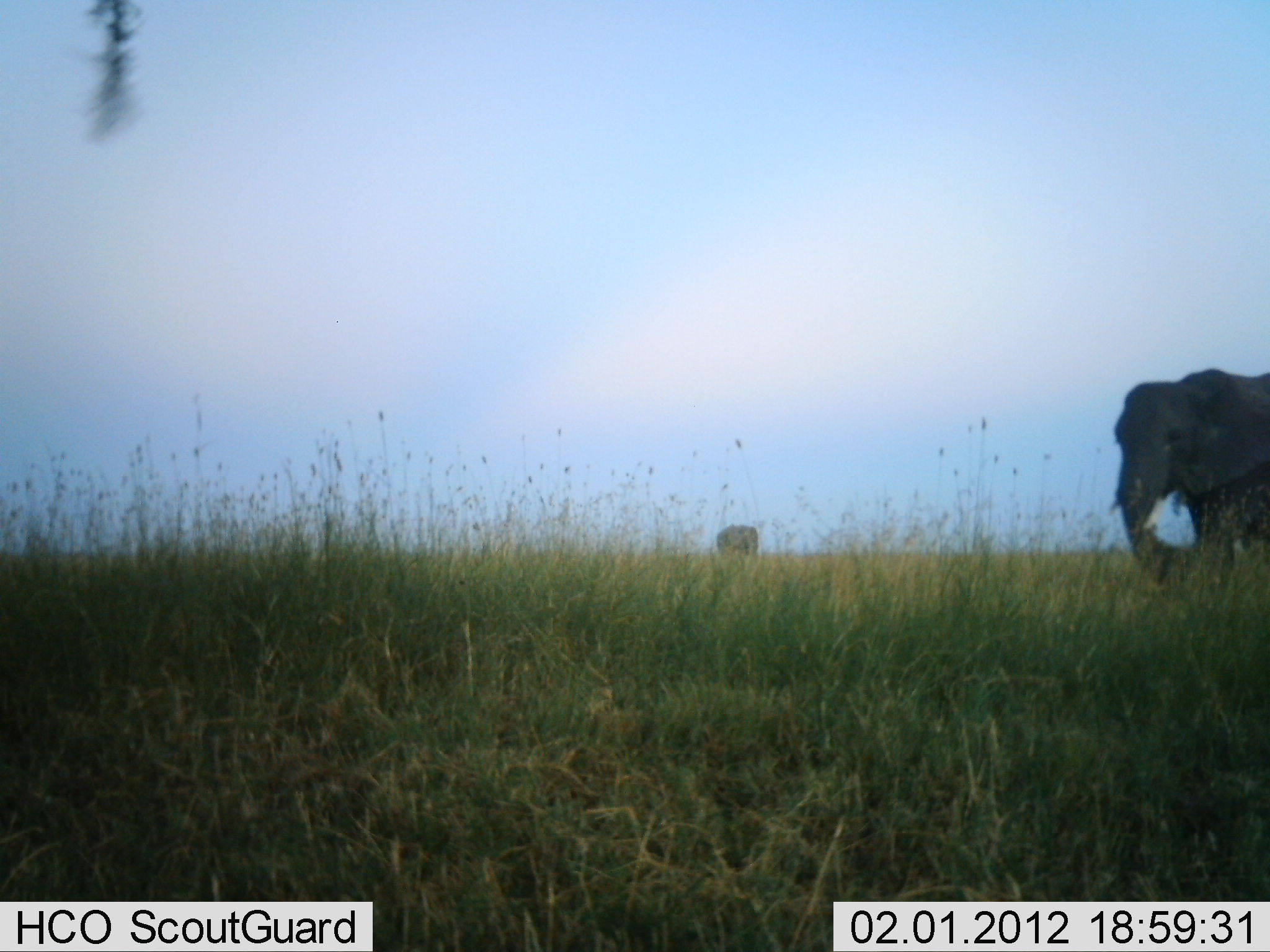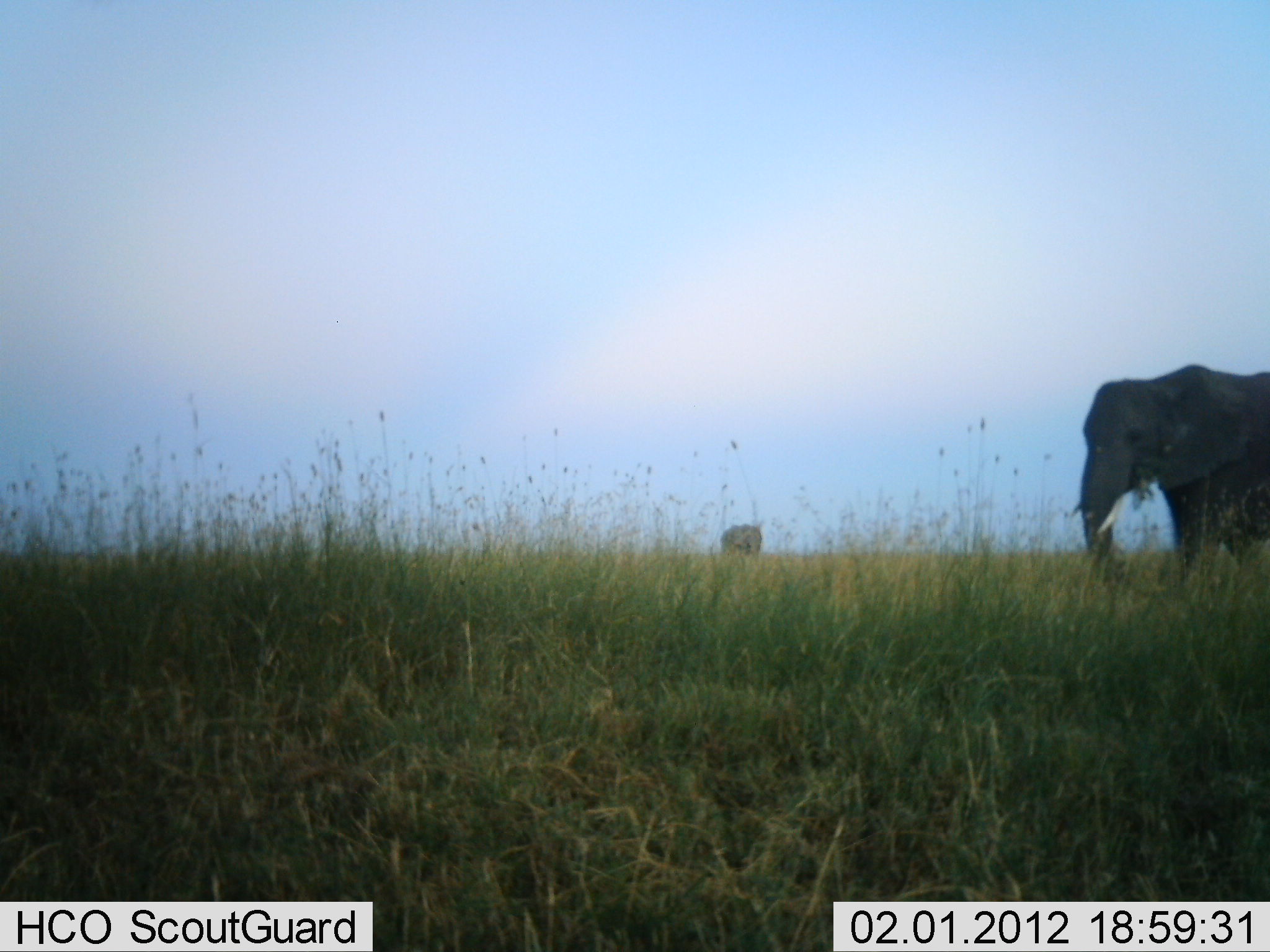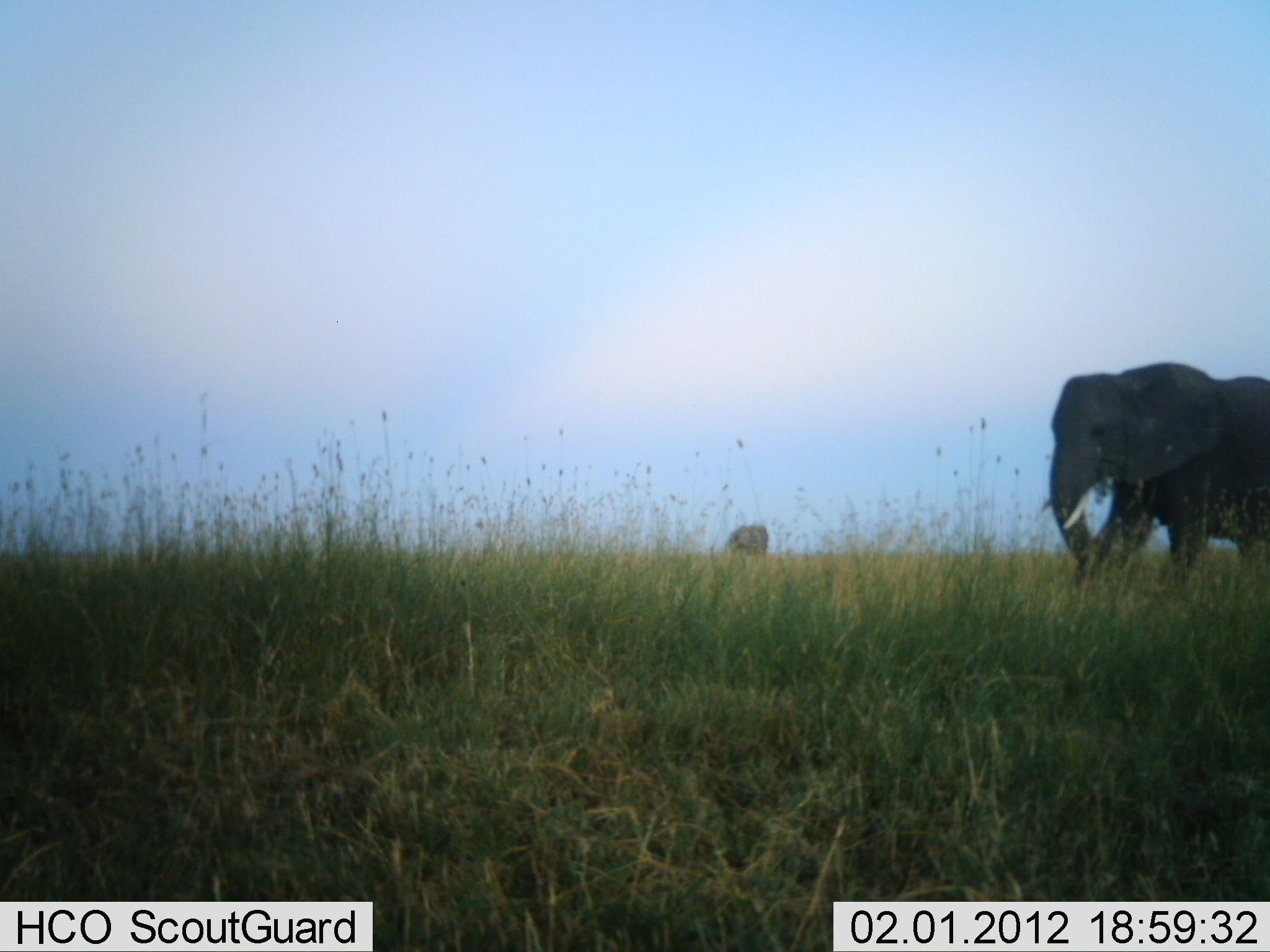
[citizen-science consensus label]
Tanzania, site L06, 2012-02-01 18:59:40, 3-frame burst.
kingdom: Animalia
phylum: Chordata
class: Mammalia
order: Proboscidea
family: Elephantidae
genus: Loxodonta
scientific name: Loxodonta africana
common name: african bush elephant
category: elephant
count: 2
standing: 11%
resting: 0%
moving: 89%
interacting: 0%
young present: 7%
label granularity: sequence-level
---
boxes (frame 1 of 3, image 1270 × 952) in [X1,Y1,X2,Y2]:
animal: [1103,366,1270,609]; [714,522,760,561]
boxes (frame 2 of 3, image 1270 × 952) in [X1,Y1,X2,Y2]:
animal: [1068,363,1270,600]; [718,522,764,558]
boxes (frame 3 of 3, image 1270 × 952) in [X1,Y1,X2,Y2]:
animal: [1034,359,1270,604]; [723,522,768,559]